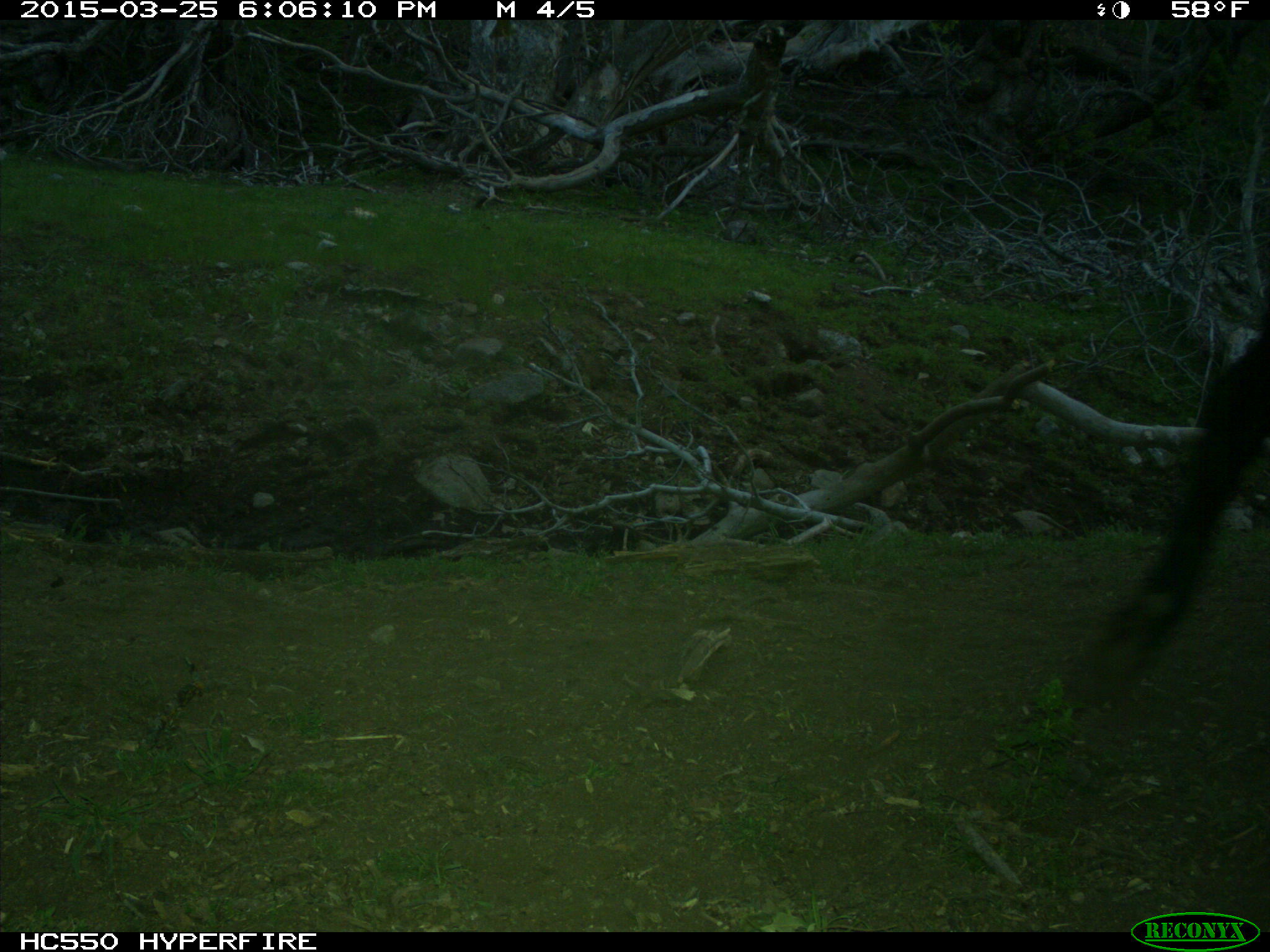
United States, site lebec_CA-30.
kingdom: Animalia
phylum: Chordata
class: Mammalia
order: Artiodactyla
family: Bovidae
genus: Bos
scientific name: Bos taurus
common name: domestic cow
Bos taurus (domestic cow).